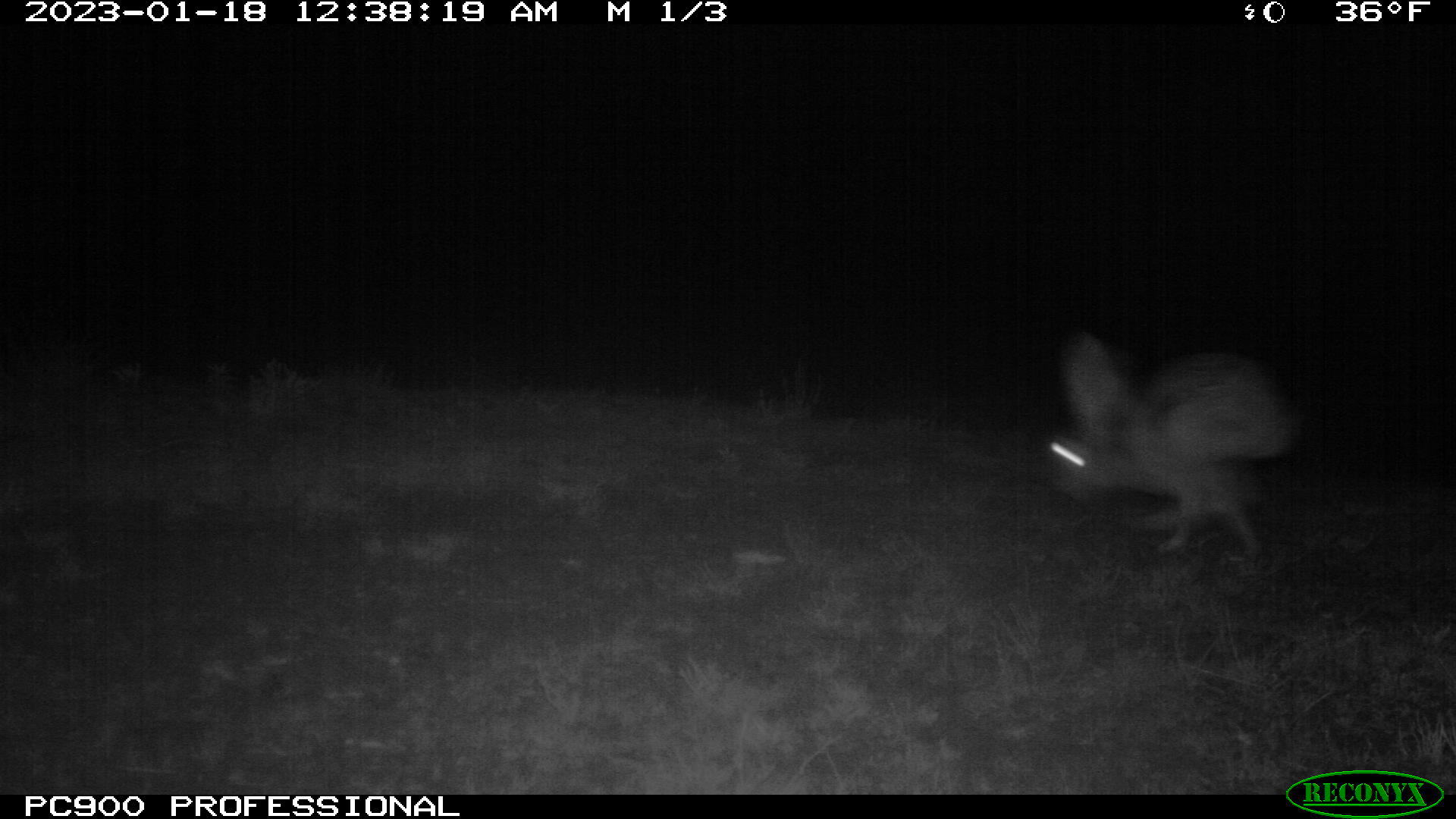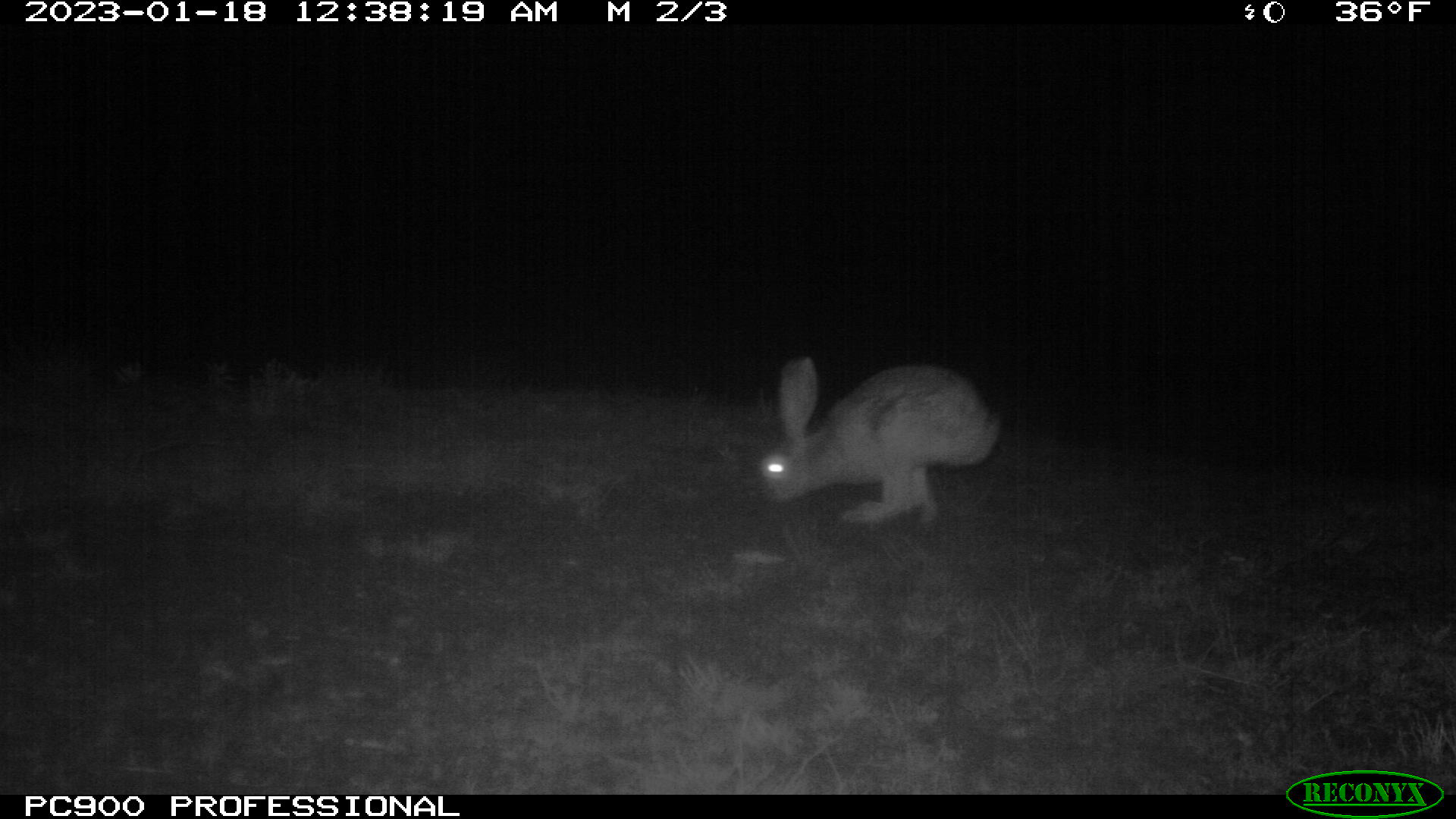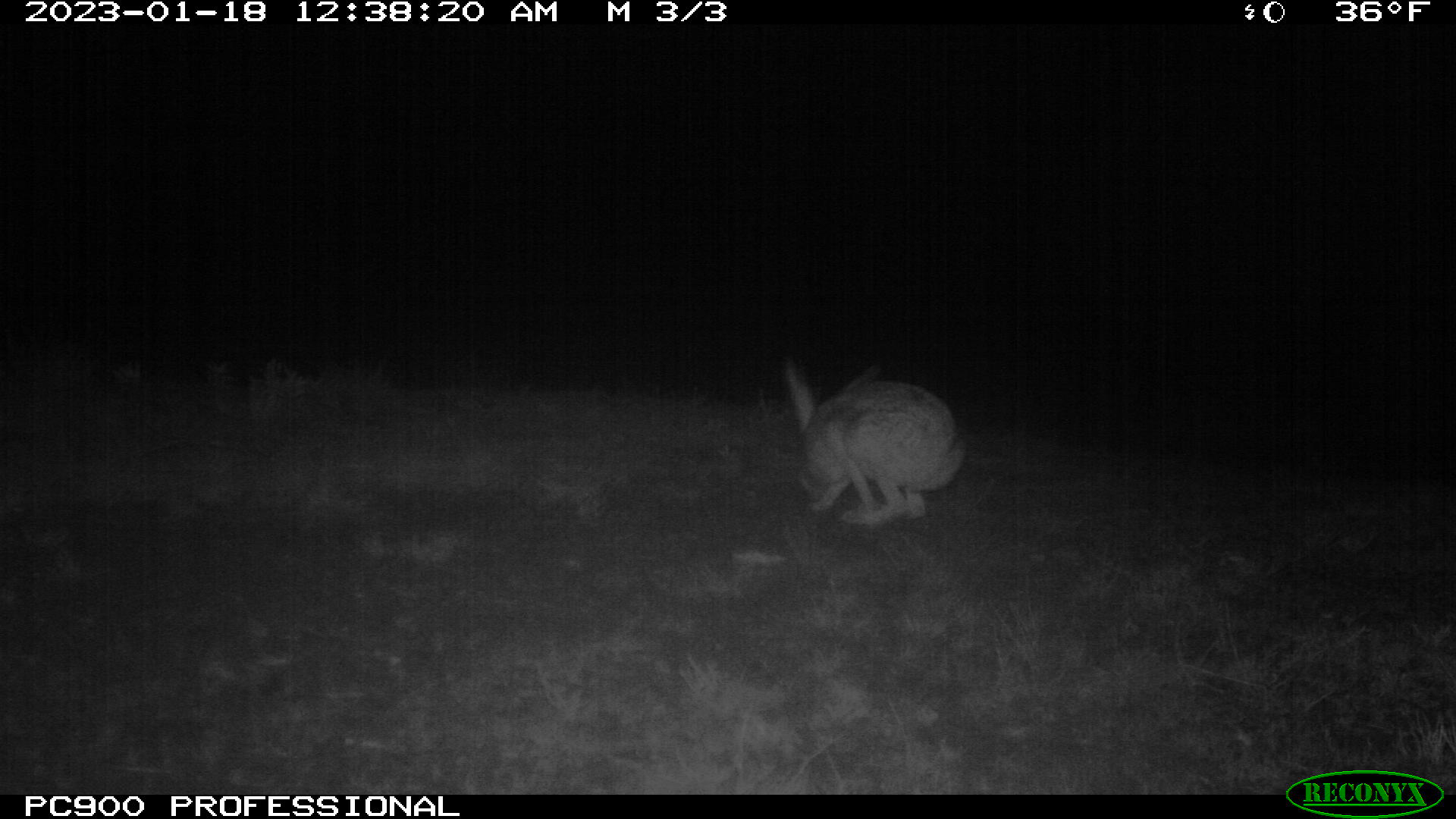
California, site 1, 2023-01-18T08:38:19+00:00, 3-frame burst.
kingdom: Animalia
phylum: Chordata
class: Mammalia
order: Lagomorpha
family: Leporidae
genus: Lepus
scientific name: Lepus californicus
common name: black-tailed jackrabbit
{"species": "black-tailed jackrabbit (Lepus californicus)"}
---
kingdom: Animalia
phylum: Chordata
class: Mammalia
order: Lagomorpha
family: Leporidae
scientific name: Leporidae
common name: rabbit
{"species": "rabbit (Leporidae)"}